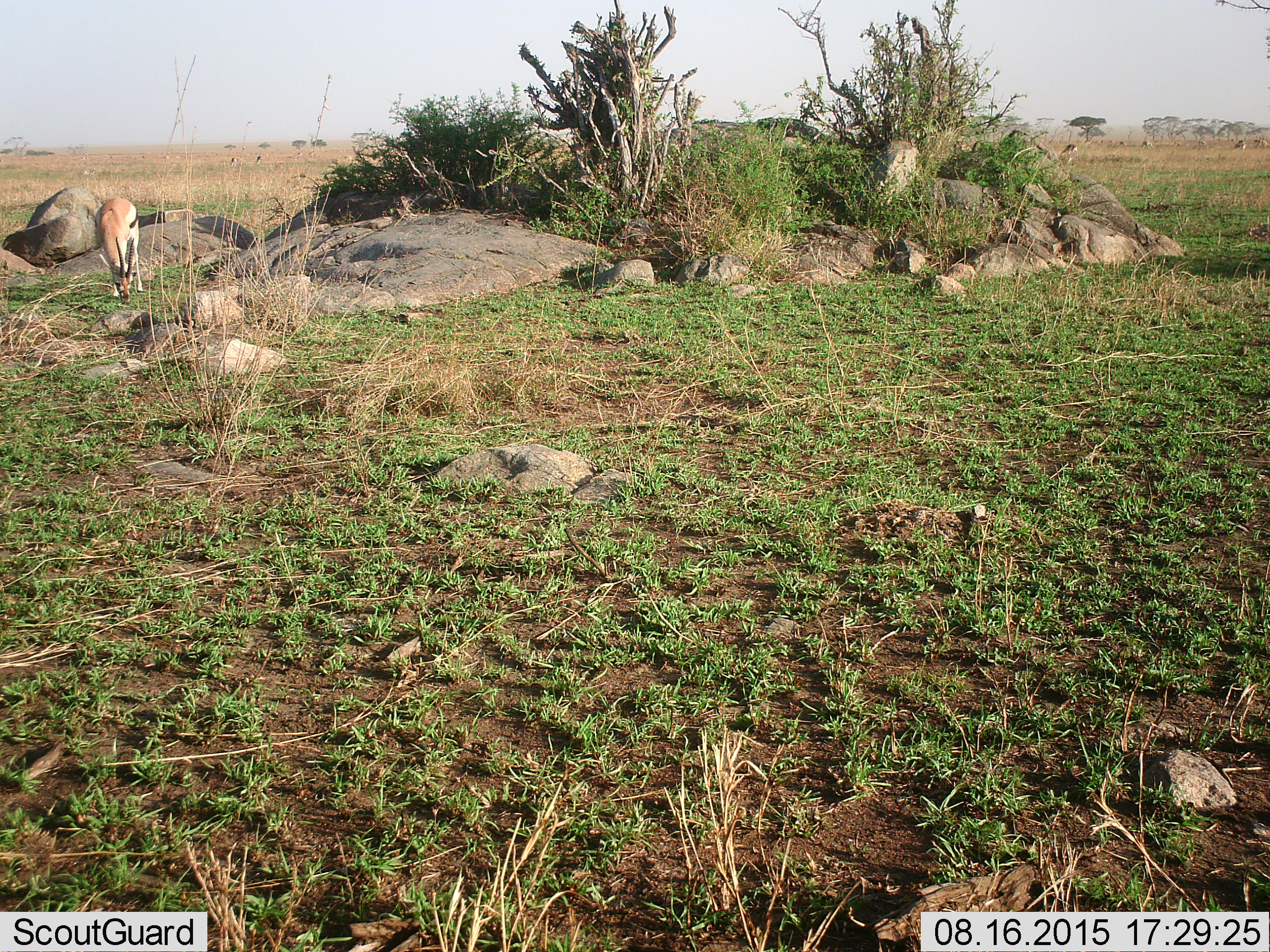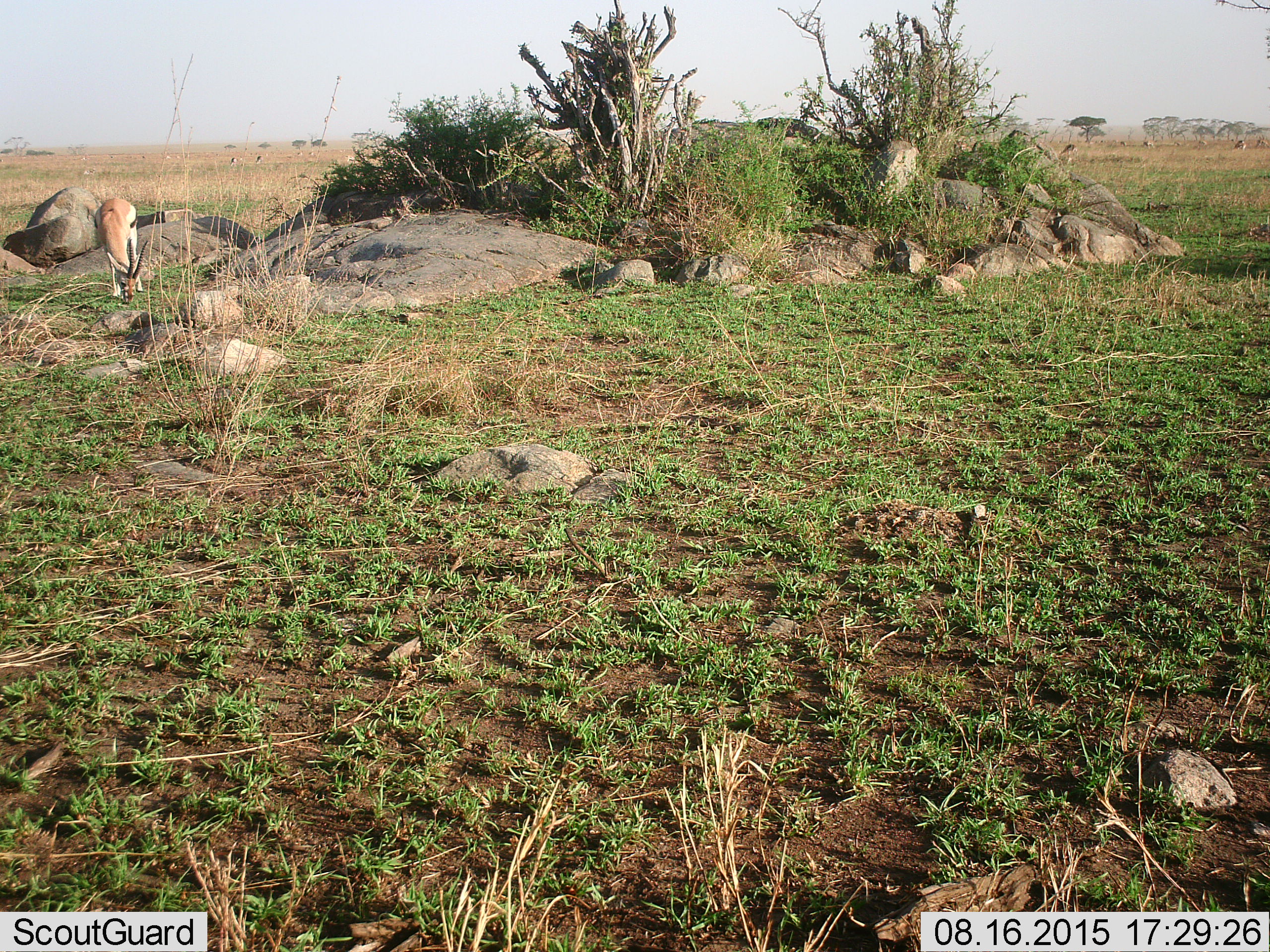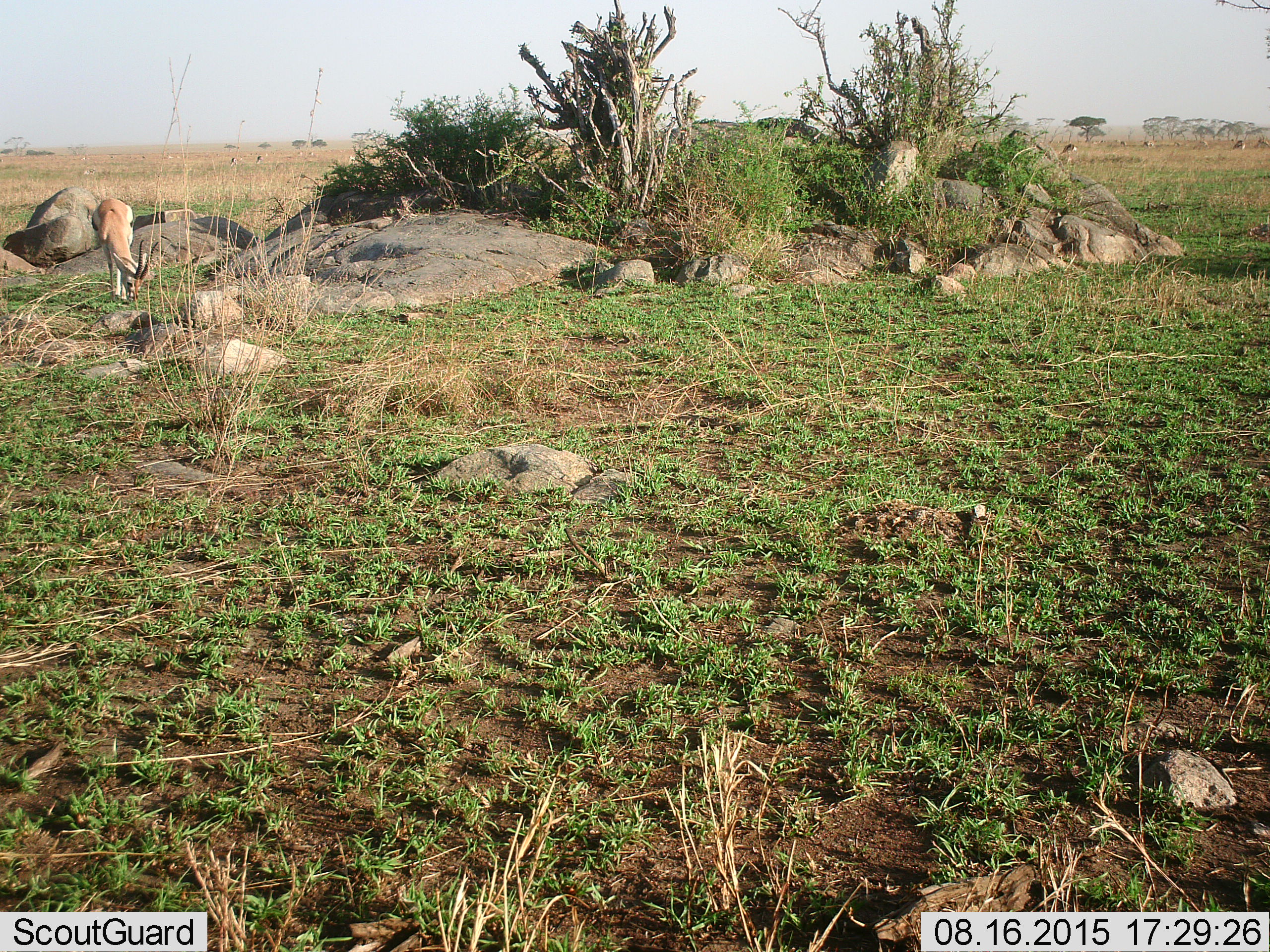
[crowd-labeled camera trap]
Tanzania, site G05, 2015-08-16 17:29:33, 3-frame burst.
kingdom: Animalia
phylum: Chordata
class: Mammalia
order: Artiodactyla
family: Bovidae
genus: Eudorcas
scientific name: Eudorcas thomsonii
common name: thomson's gazelle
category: gazellethomsons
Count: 8.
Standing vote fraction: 47%.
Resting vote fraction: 0%.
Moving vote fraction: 40%.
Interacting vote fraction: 0%.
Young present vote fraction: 0%.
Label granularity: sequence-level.